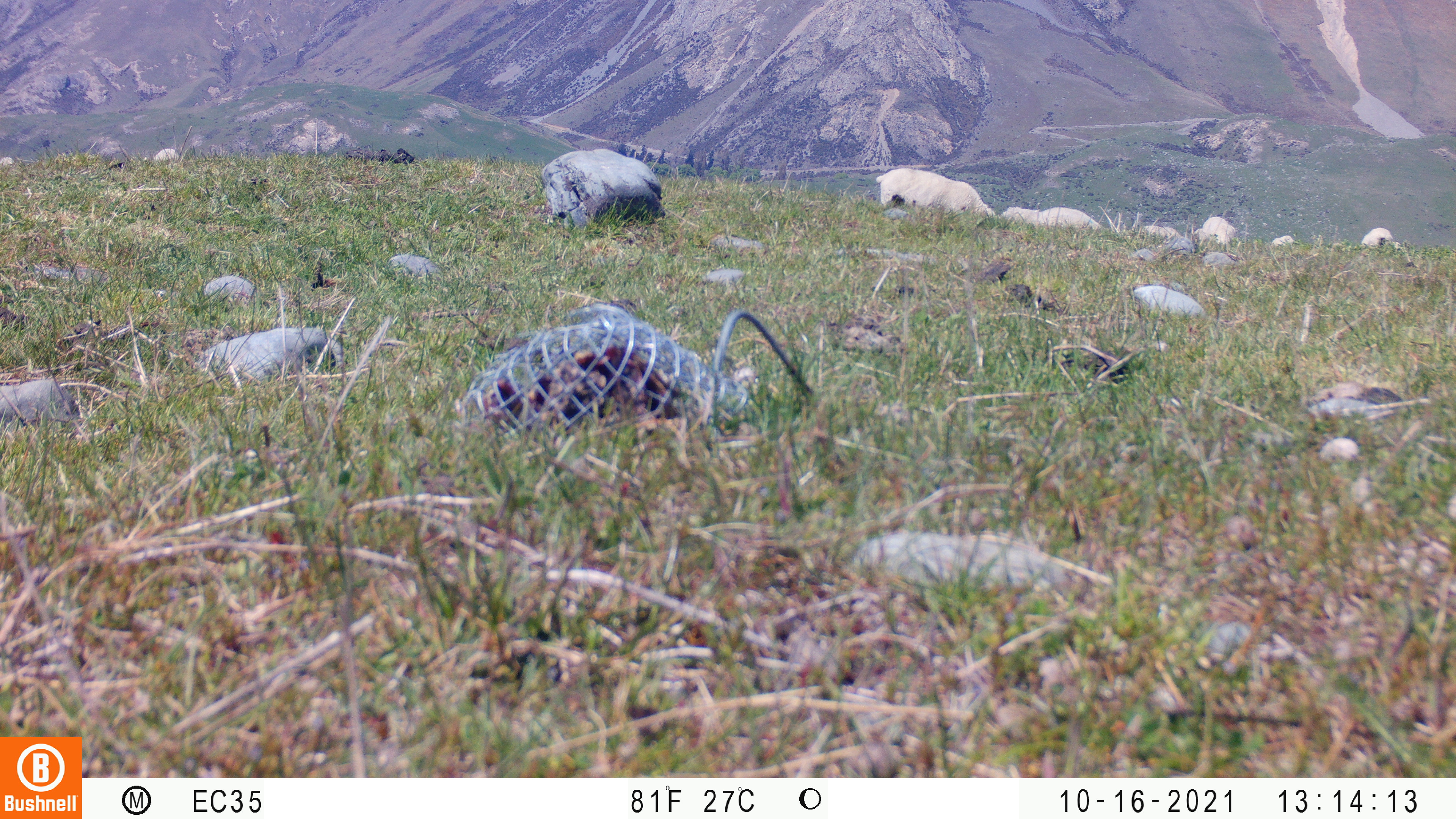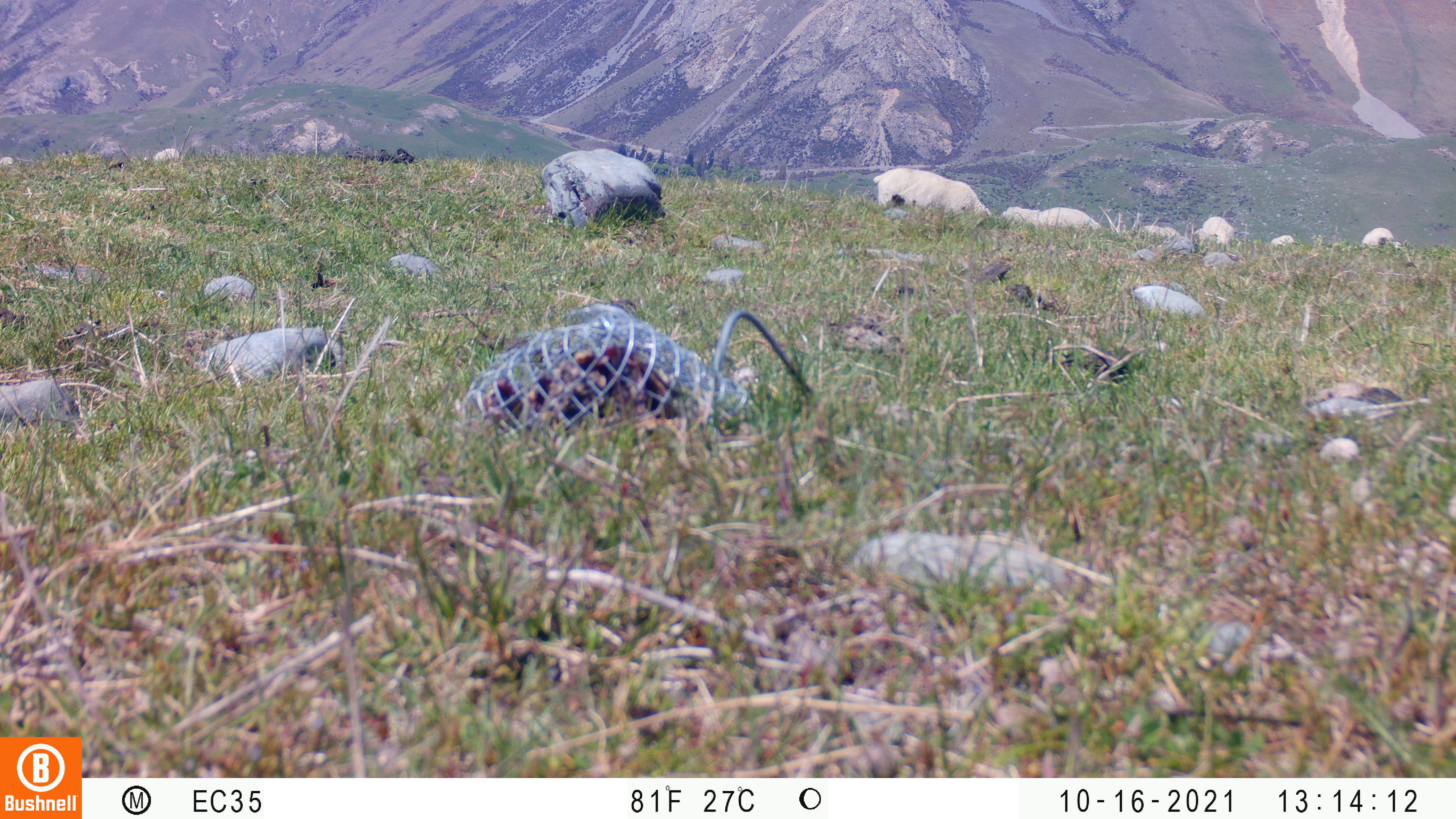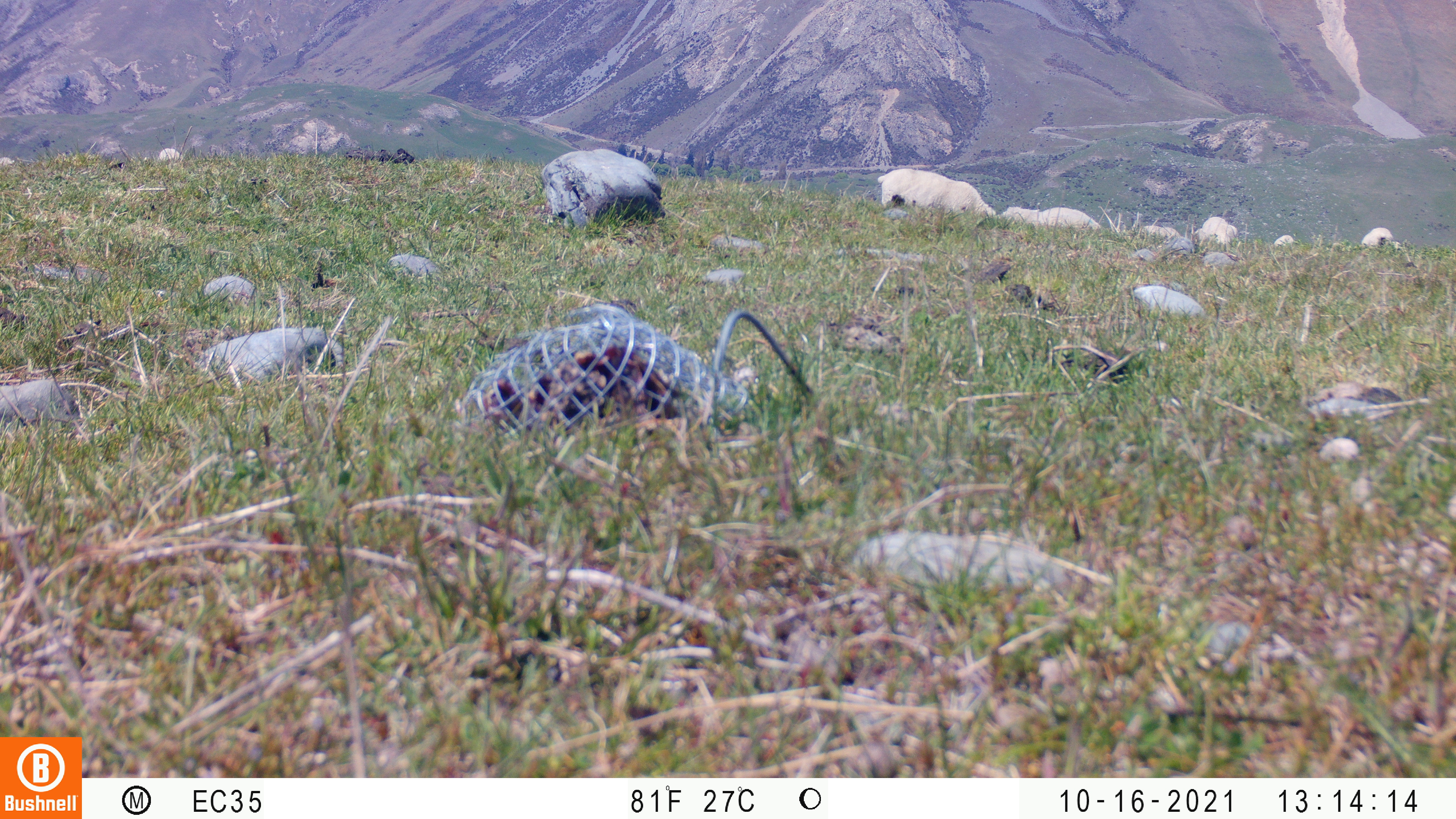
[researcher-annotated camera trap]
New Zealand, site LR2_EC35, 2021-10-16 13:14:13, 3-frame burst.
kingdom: Animalia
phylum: Chordata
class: Mammalia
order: Artiodactyla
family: Bovidae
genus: Bos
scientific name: Bos taurus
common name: domestic cow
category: cow